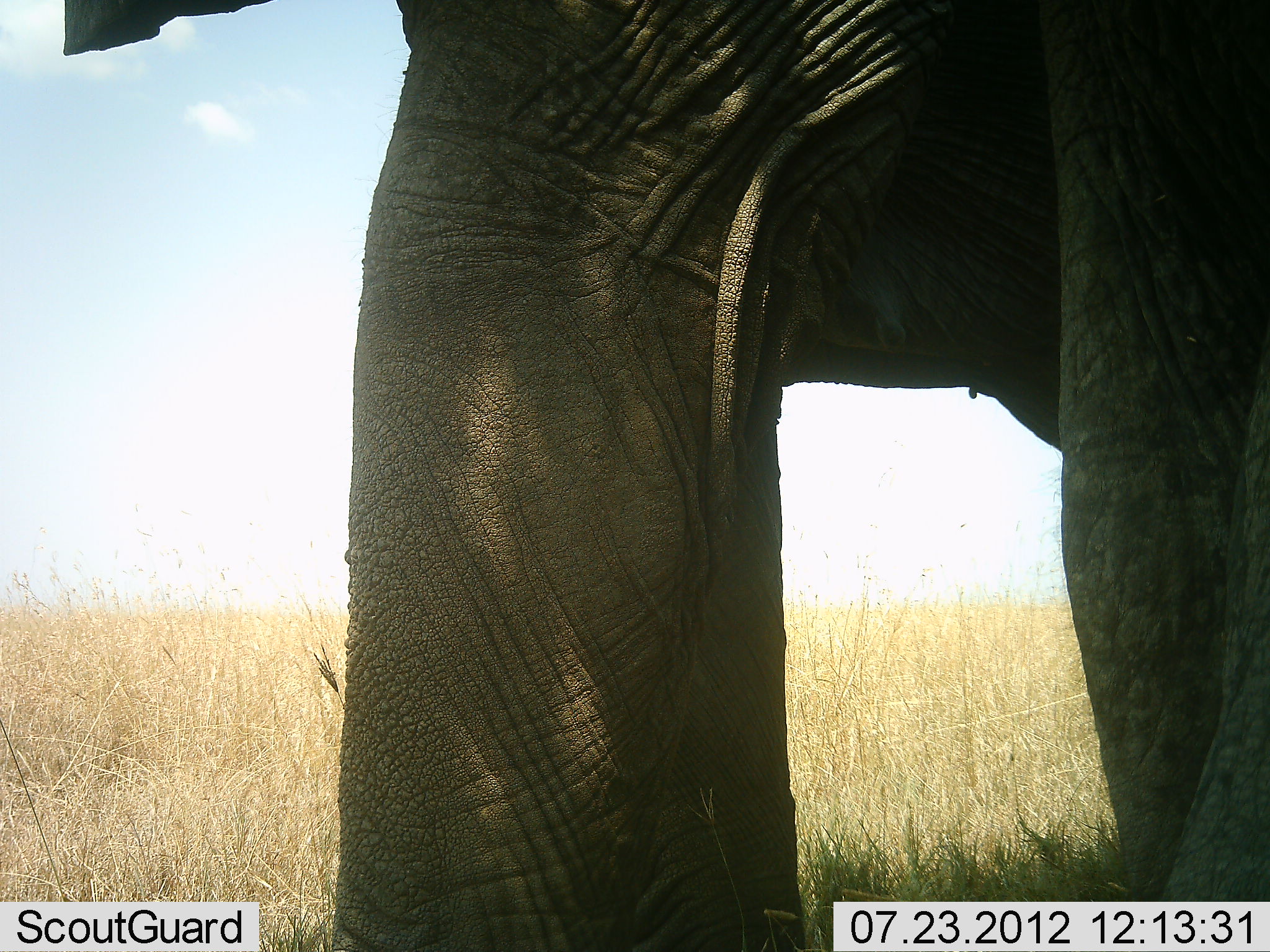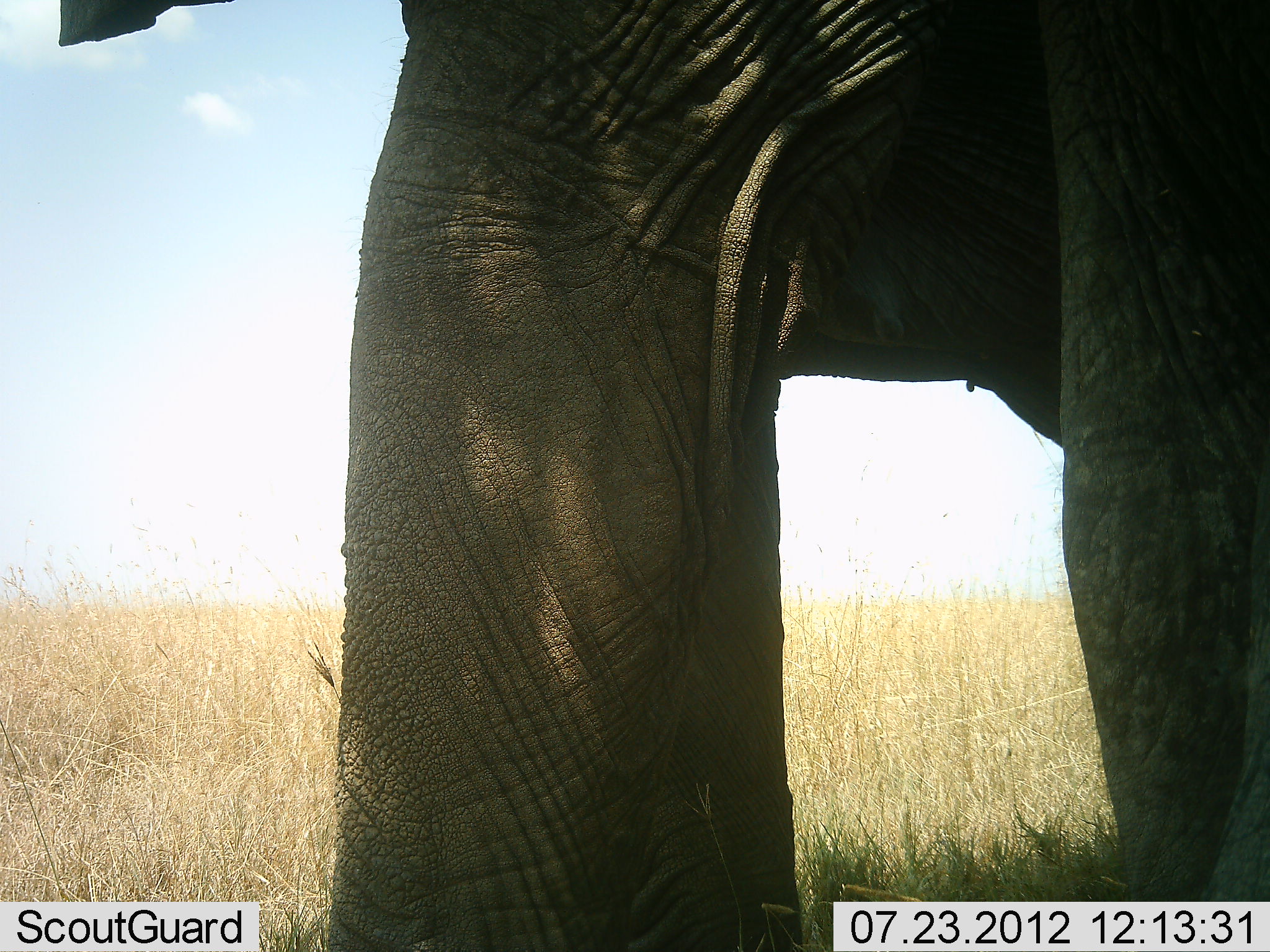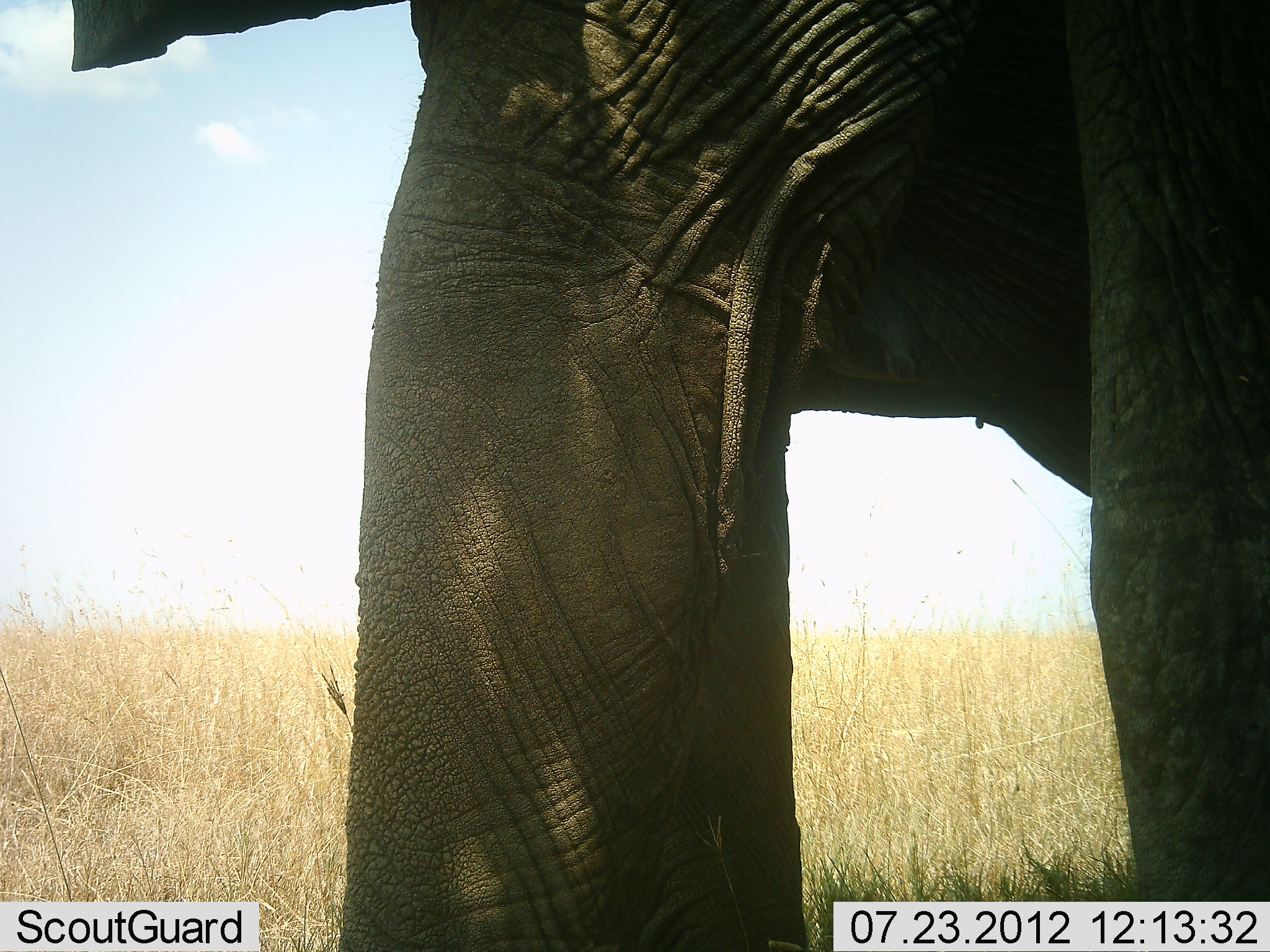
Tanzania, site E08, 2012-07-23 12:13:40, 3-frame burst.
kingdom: Animalia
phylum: Chordata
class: Mammalia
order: Proboscidea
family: Elephantidae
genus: Loxodonta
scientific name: Loxodonta africana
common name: african bush elephant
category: elephant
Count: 1.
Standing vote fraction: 100%.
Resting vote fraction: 0%.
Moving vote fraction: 0%.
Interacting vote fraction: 0%.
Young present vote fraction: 0%.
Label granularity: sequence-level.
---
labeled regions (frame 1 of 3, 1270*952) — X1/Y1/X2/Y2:
animal: 63/0/1270/952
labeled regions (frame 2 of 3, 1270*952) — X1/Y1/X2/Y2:
animal: 58/0/1269/951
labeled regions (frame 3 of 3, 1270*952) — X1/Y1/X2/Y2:
animal: 71/0/1269/951